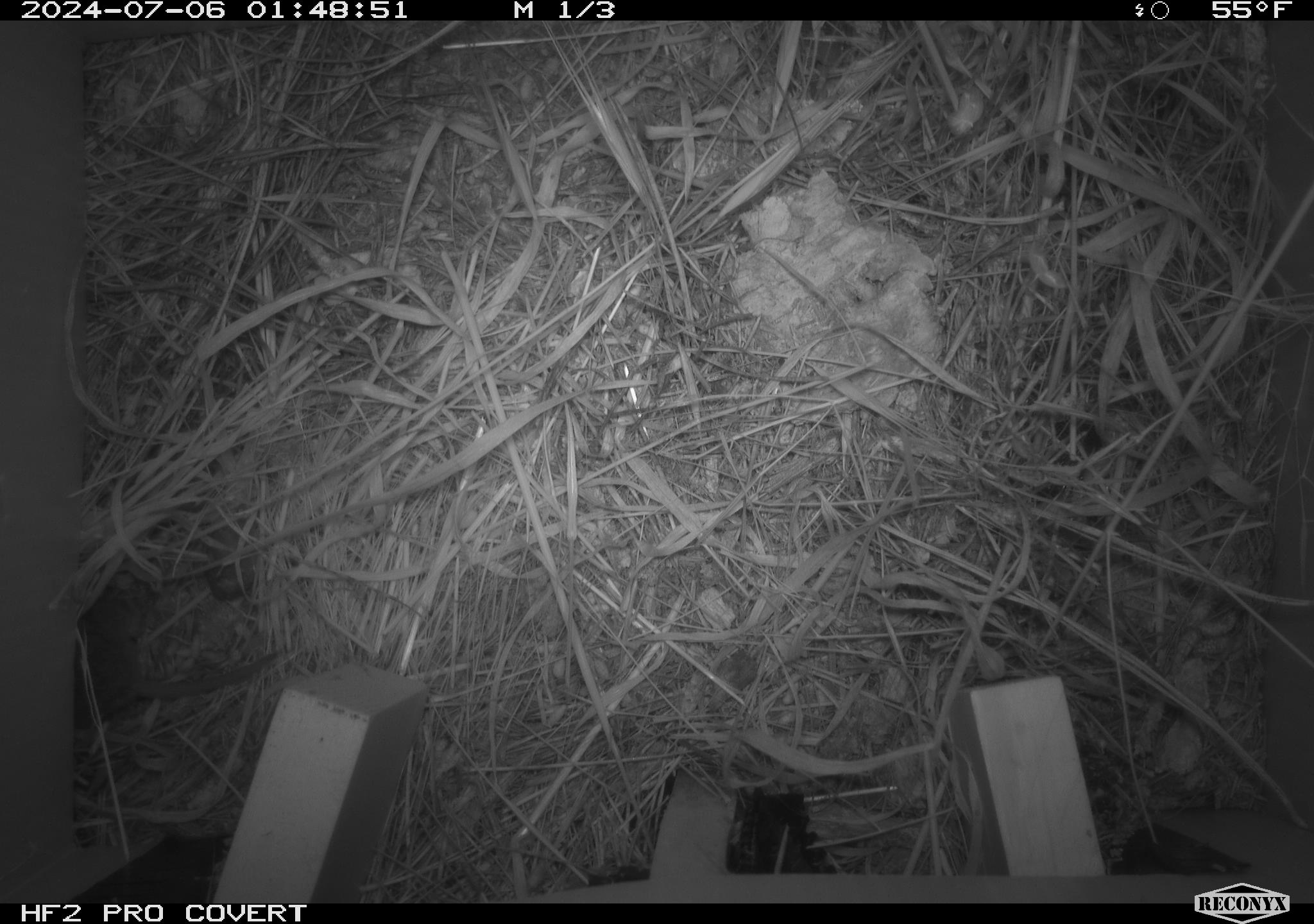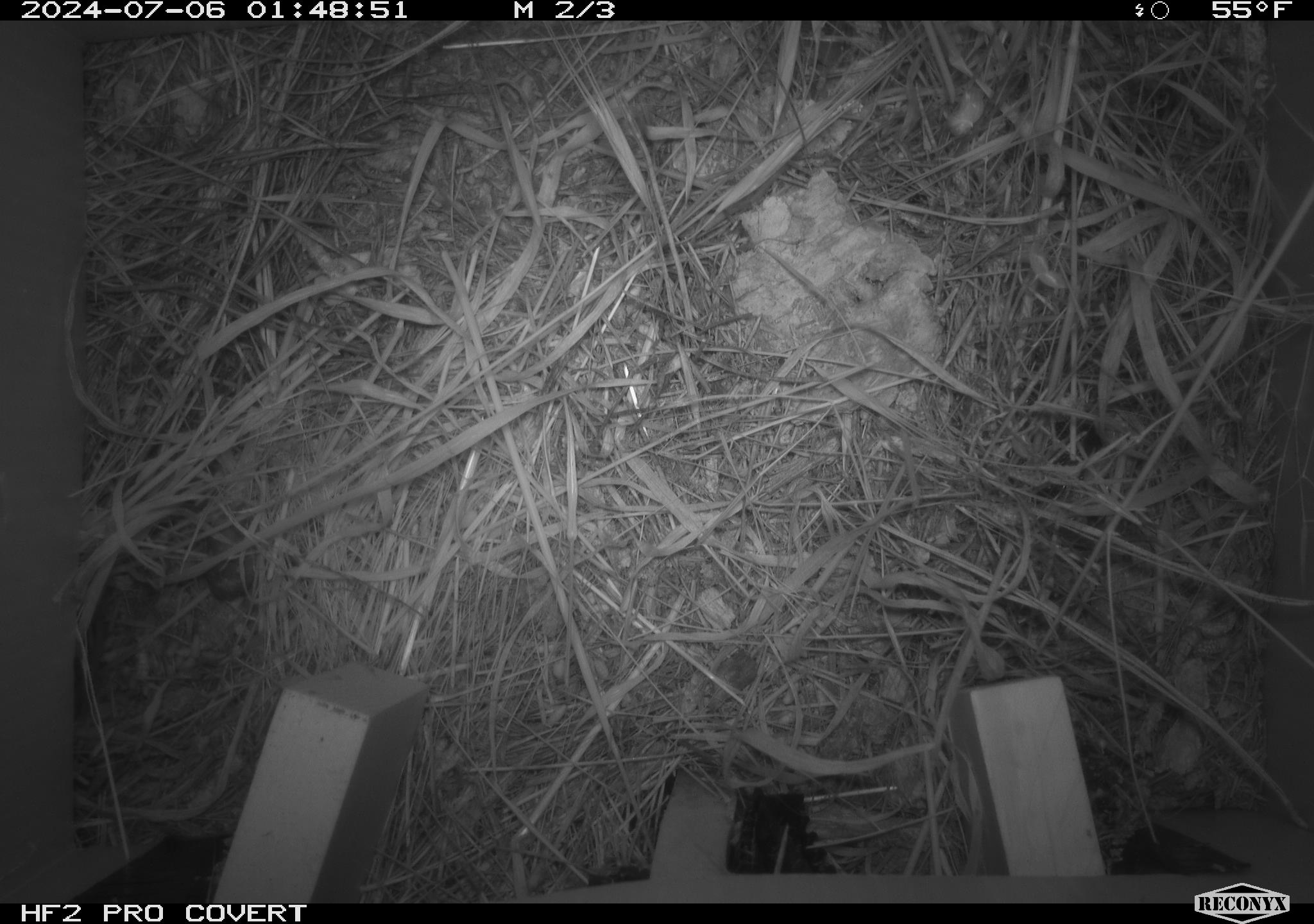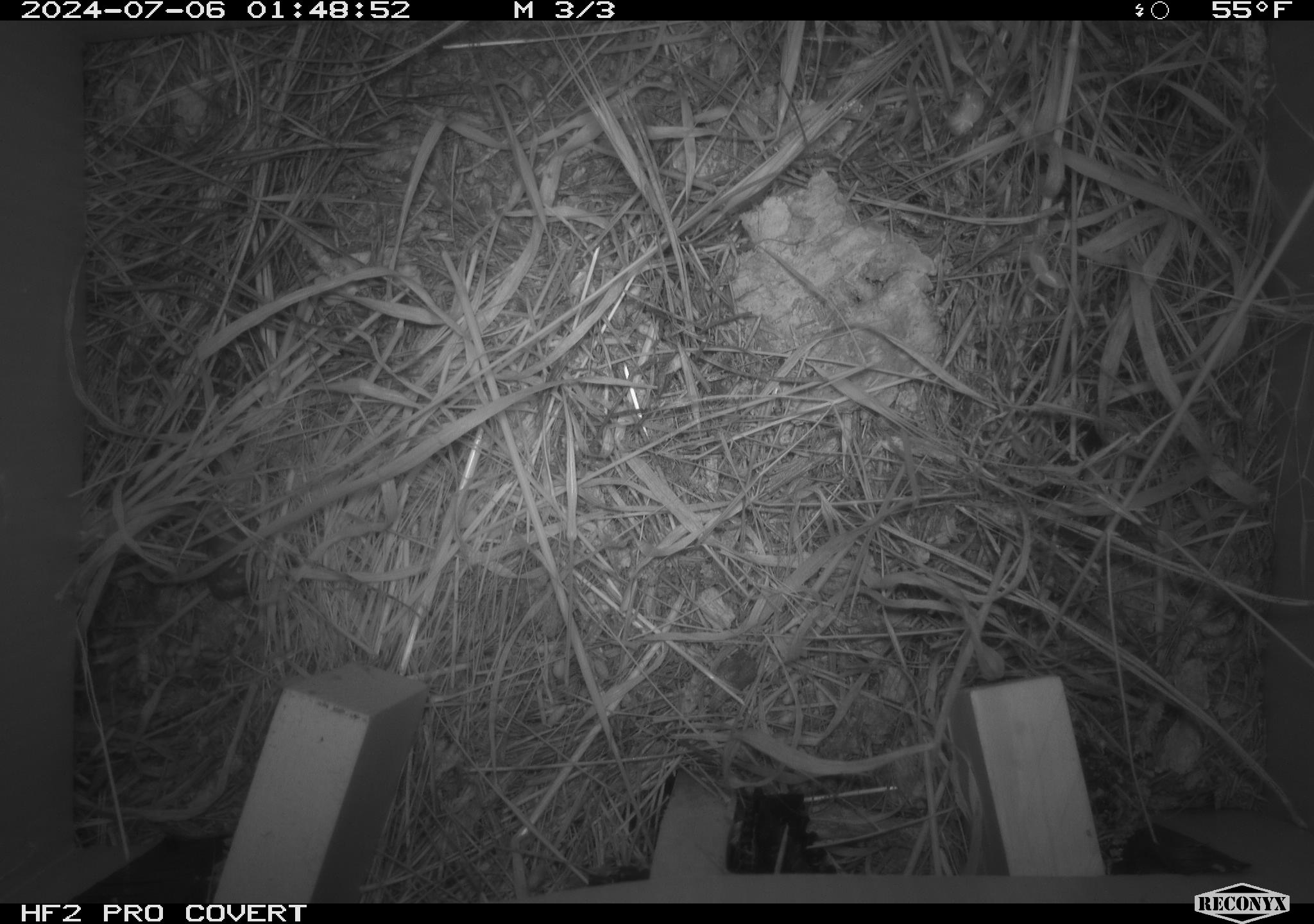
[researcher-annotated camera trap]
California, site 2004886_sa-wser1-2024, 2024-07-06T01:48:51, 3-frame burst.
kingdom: Animalia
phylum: Chordata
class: Mammalia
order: Rodentia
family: Cricetidae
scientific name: Arvicolinae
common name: voles, lemmings, and muskrats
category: arvicolinae subfamily